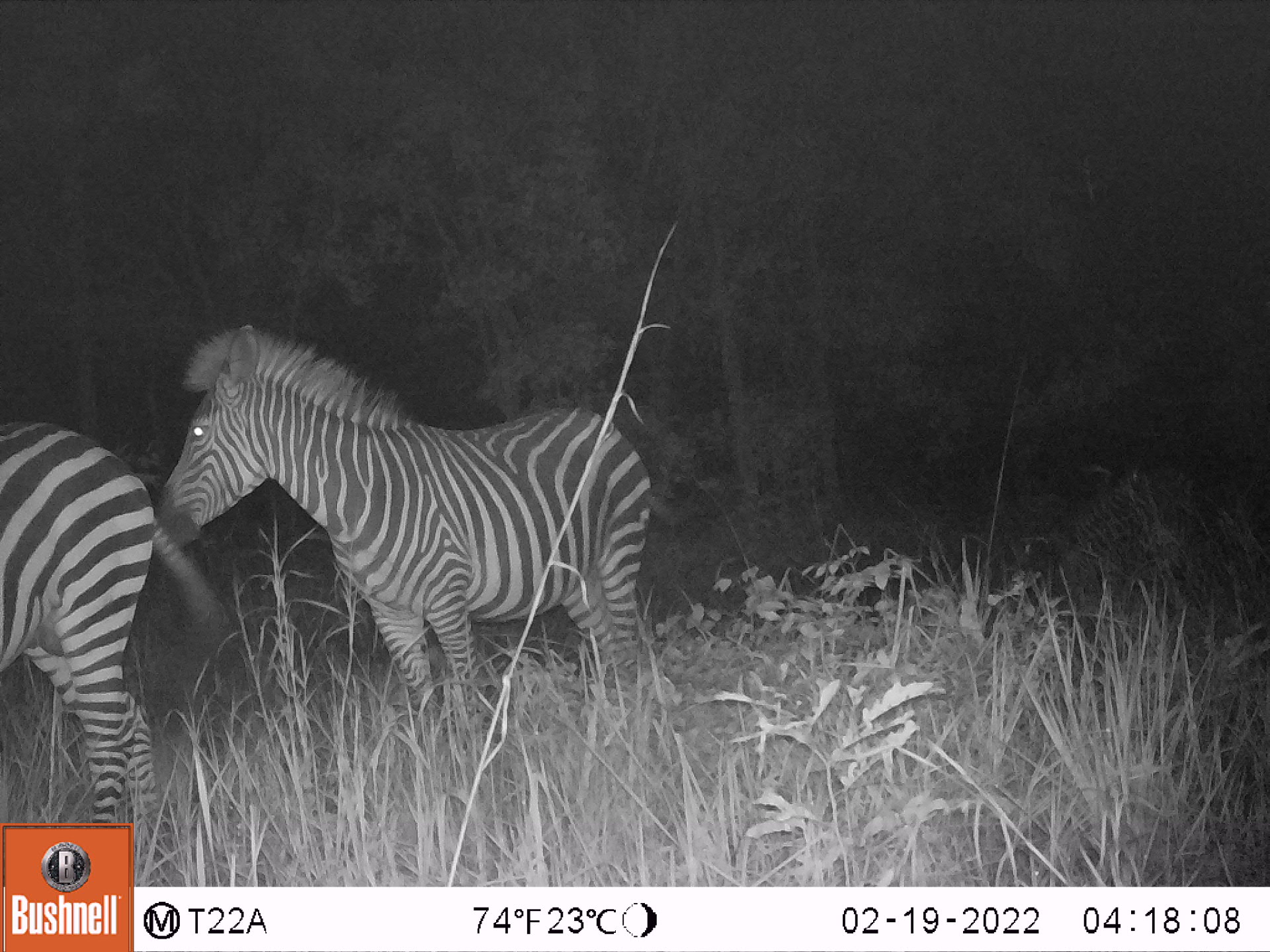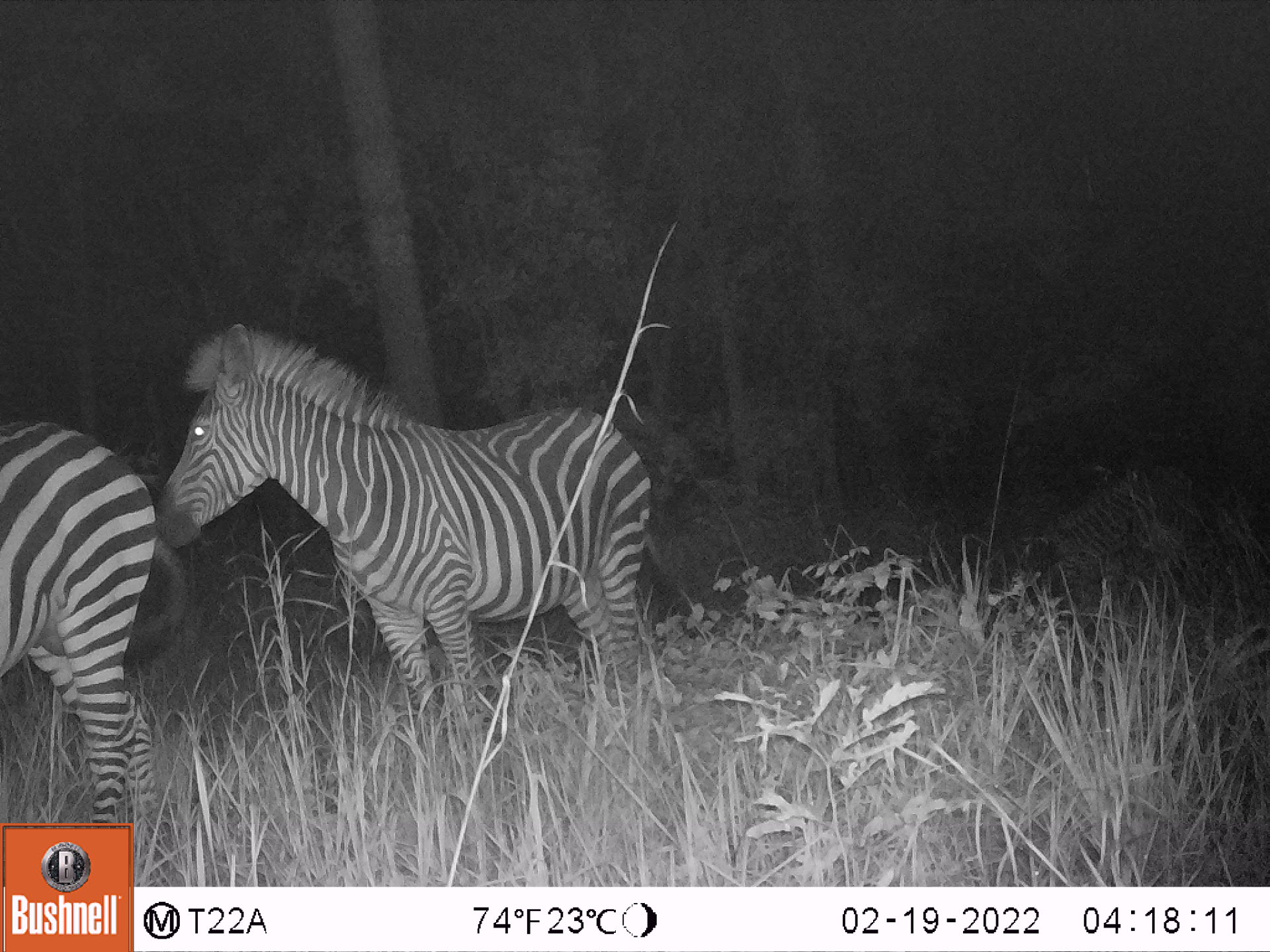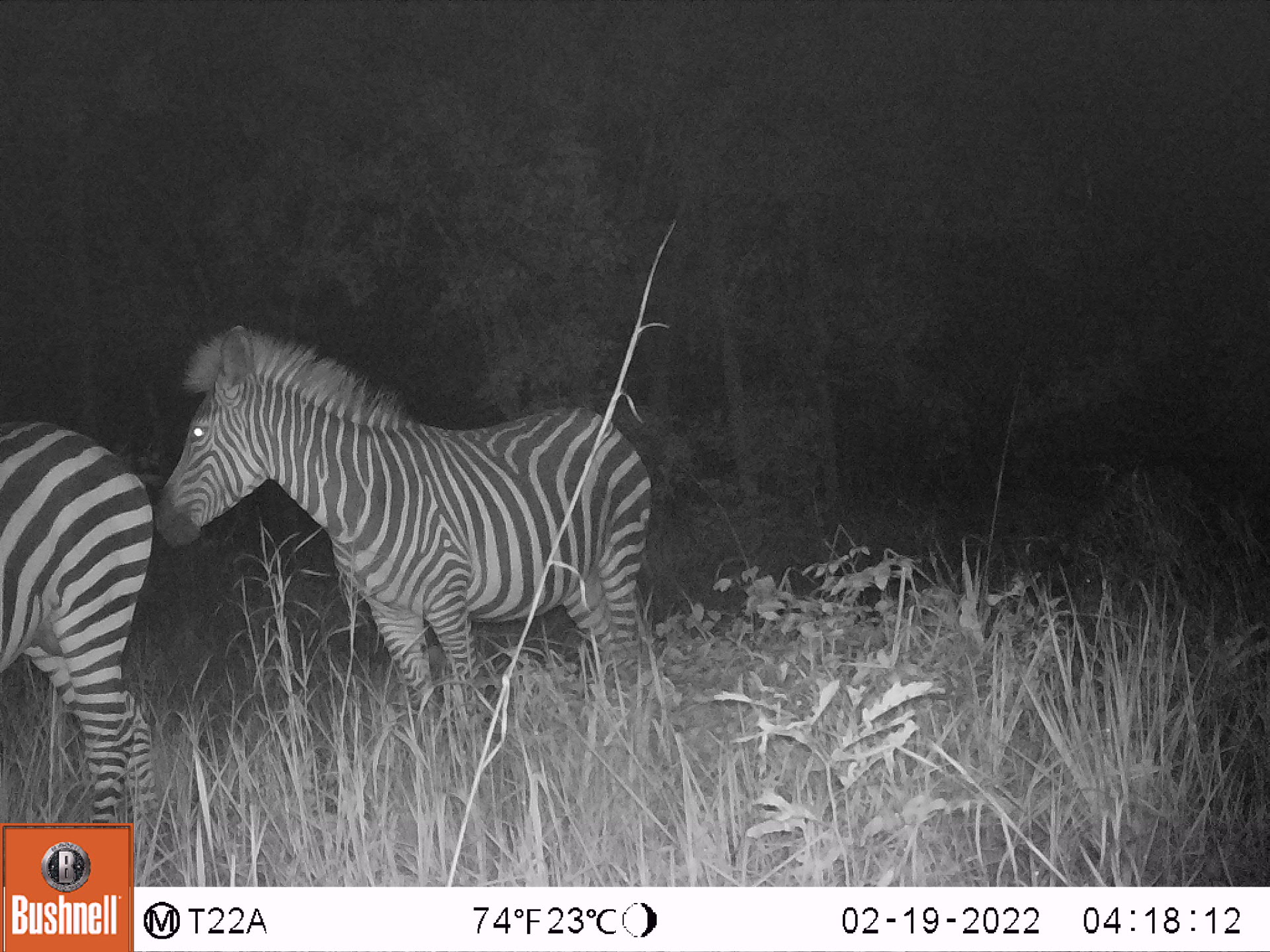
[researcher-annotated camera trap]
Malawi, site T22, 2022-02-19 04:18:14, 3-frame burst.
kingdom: Animalia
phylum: Chordata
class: Mammalia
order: Perissodactyla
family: Equidae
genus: Equus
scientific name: Equus quagga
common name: plains zebra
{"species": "plains zebra (Equus quagga)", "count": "2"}